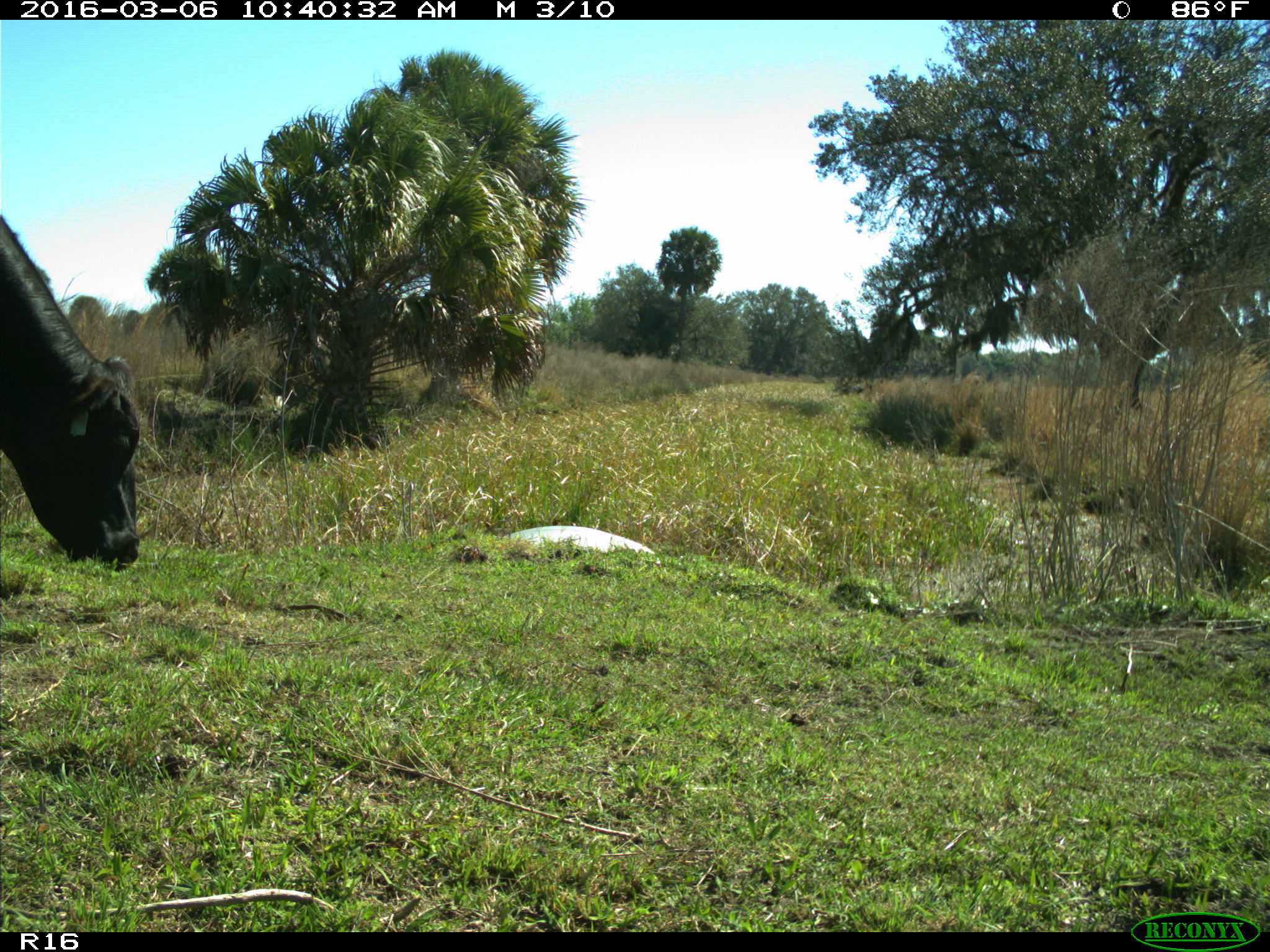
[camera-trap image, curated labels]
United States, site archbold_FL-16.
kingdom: Animalia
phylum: Chordata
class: Mammalia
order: Artiodactyla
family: Bovidae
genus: Bos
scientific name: Bos taurus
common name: domestic cow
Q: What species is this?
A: Bos taurus (domestic cow).